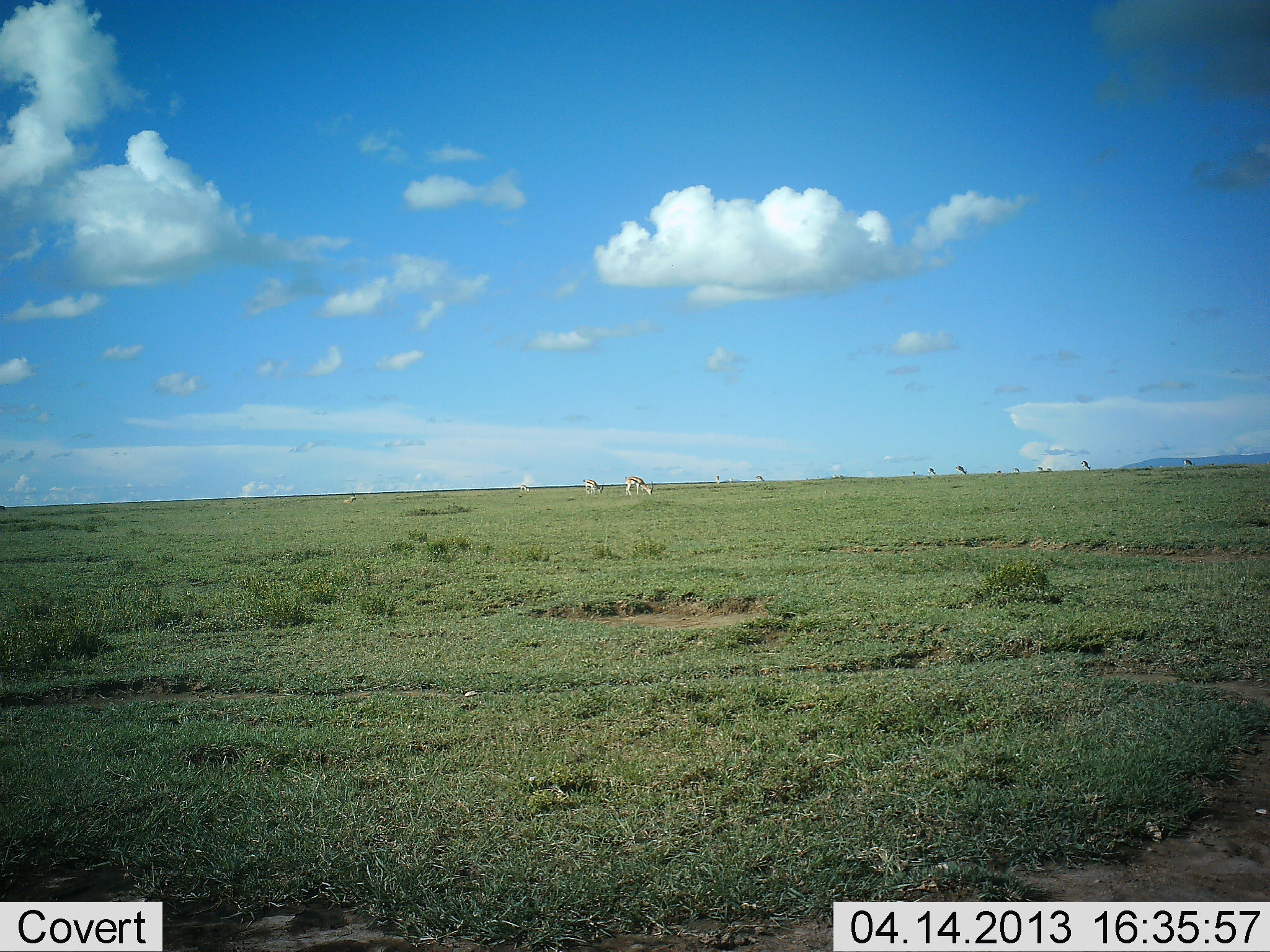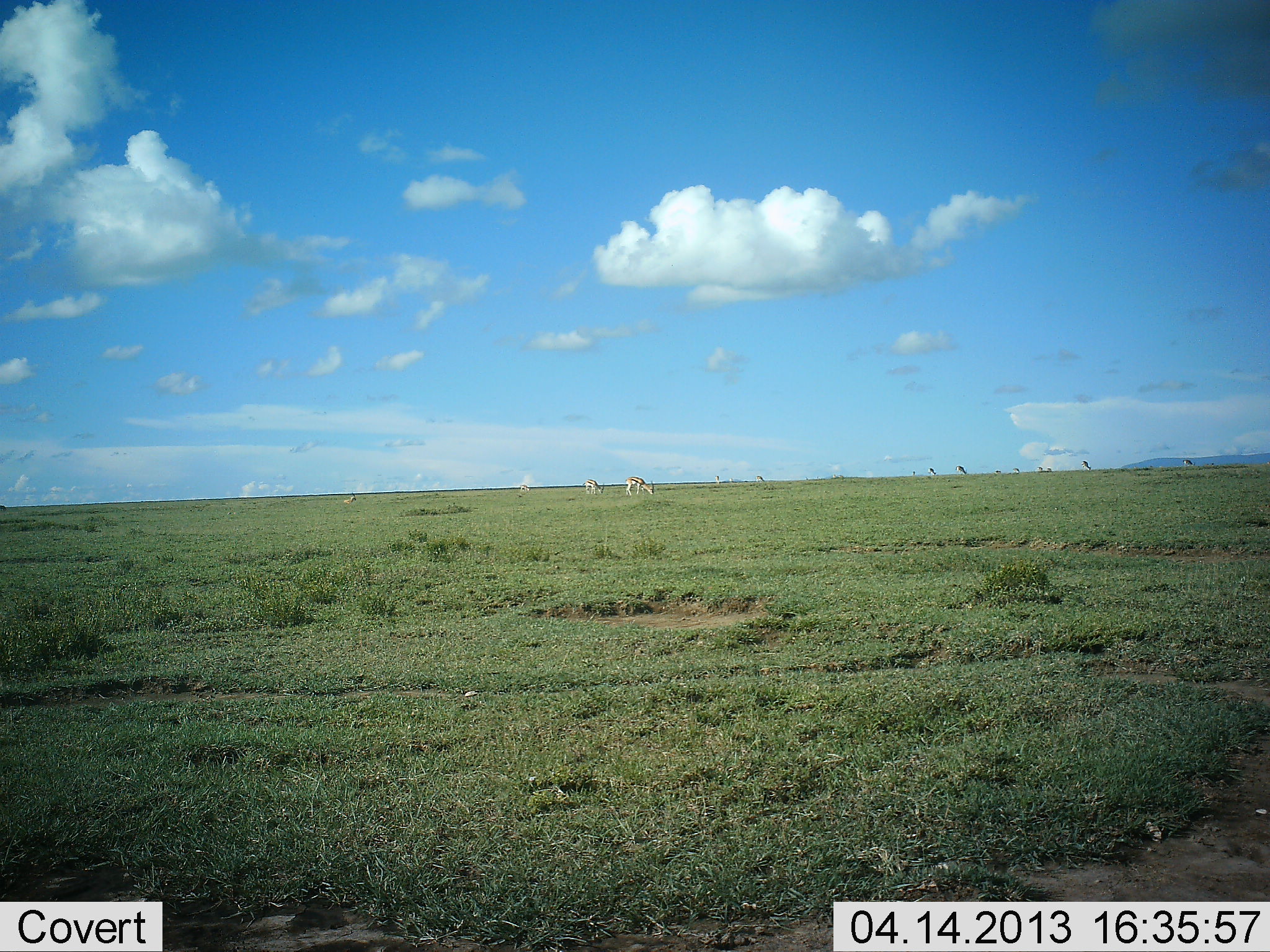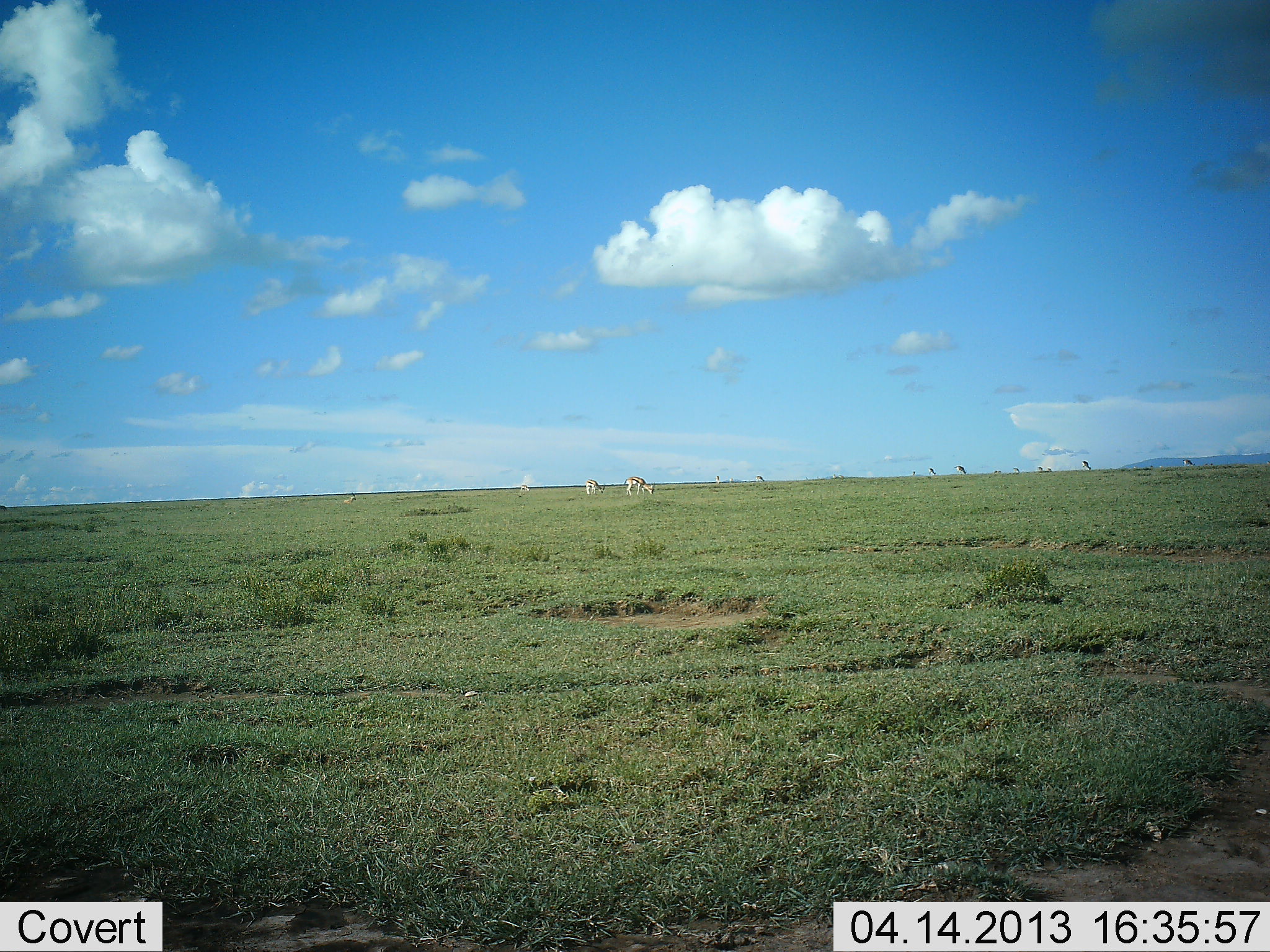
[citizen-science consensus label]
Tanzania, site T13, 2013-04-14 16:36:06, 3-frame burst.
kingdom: Animalia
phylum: Chordata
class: Mammalia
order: Artiodactyla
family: Bovidae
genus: Nanger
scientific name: Nanger granti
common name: grant's gazelle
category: gazellegrants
Gazellegrants (grant's gazelle) (Nanger granti), count 3. Behavior (volunteer vote fractions): standing 33%, resting 0%, moving 0%, interacting 0%. Young present (vote fraction): 0%. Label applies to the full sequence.